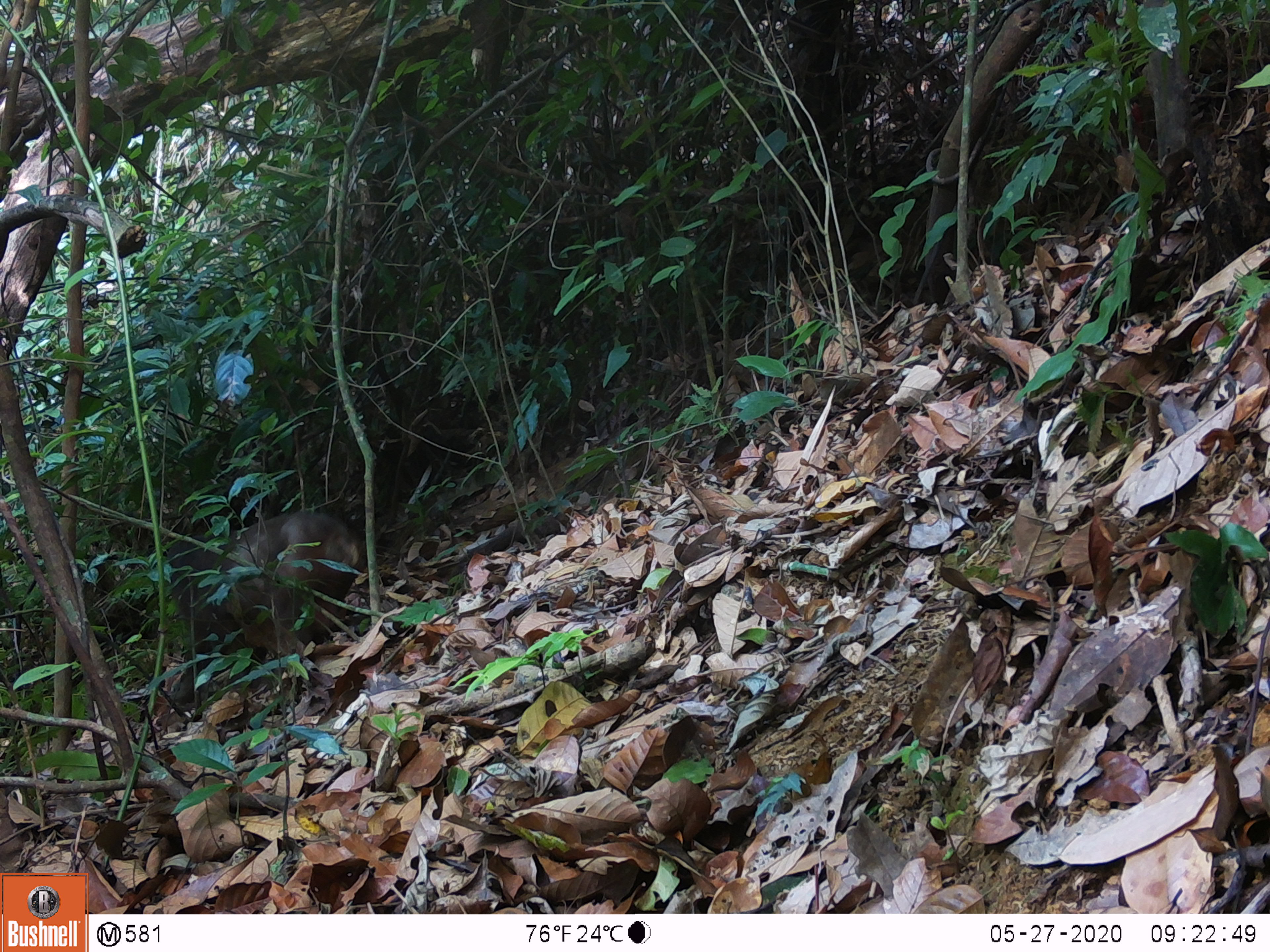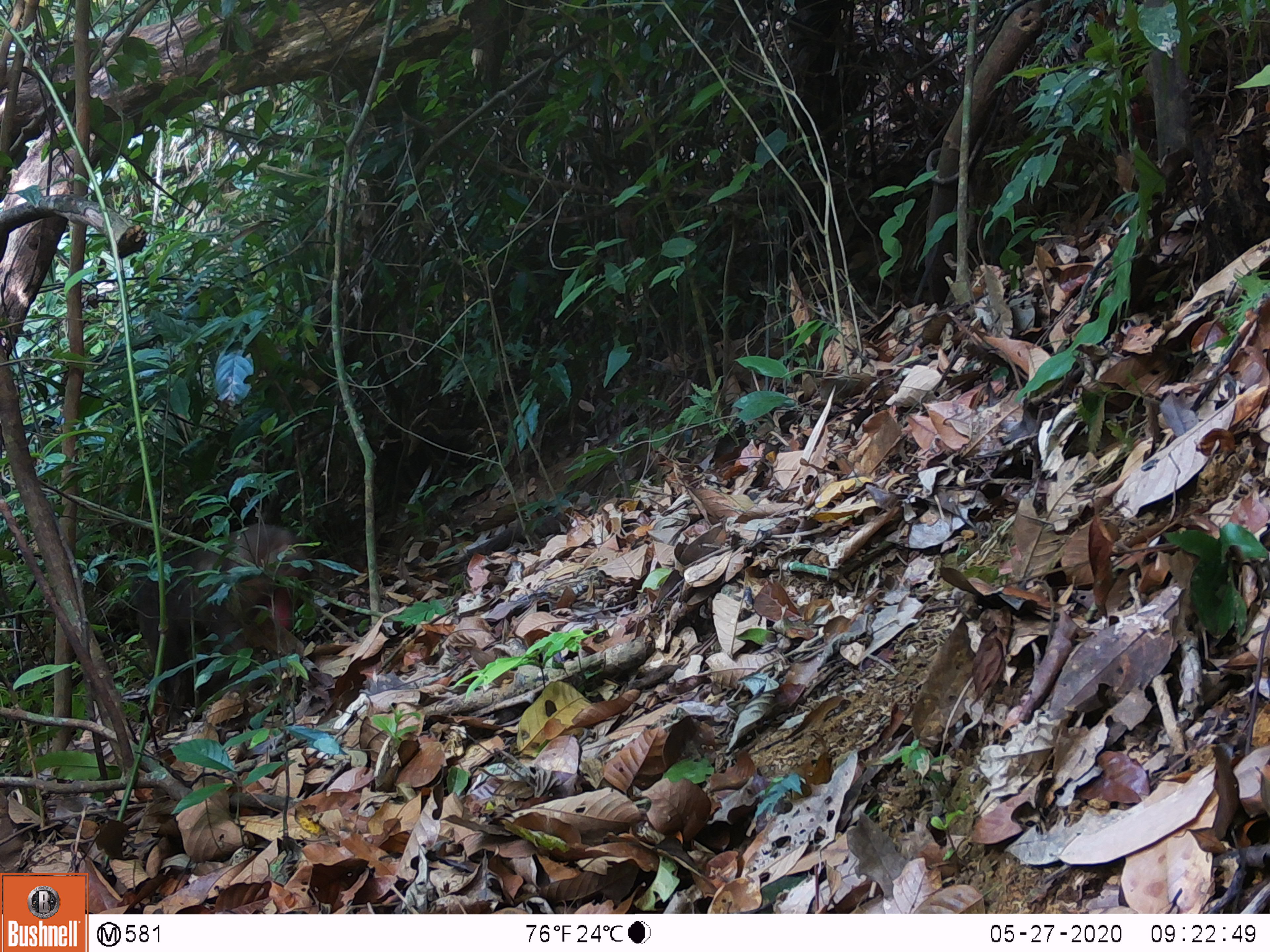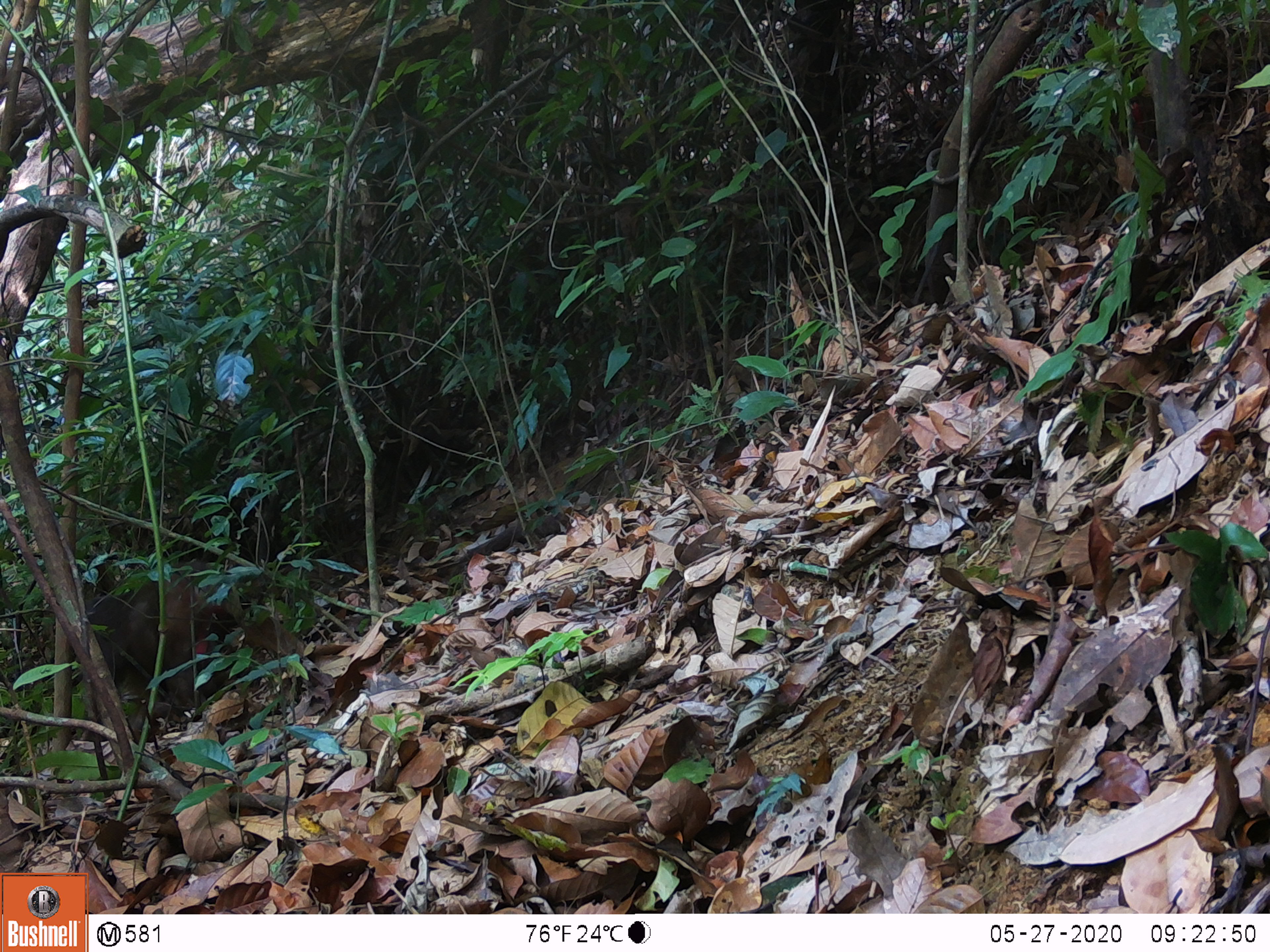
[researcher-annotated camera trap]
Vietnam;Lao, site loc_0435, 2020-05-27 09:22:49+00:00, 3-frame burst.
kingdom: Animalia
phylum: Chordata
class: Mammalia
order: Primates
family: Cercopithecidae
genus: Macaca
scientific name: Macaca arctoides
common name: stump-tailed macaque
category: stump tailed macaque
Stump tailed macaque (stump-tailed macaque) (Macaca arctoides). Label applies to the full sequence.